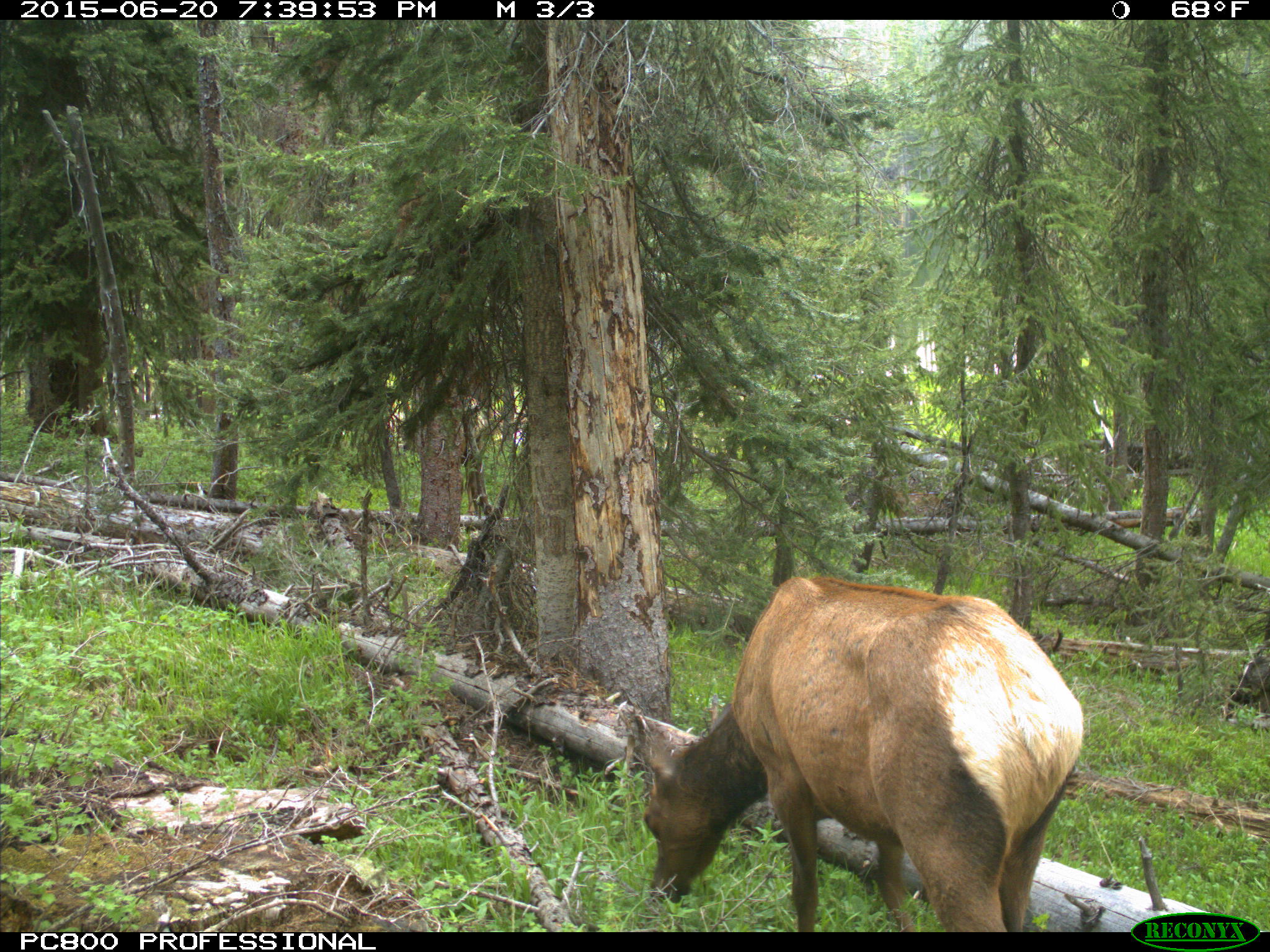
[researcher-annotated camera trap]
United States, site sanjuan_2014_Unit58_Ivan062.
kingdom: Animalia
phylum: Chordata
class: Mammalia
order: Artiodactyla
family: Cervidae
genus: Cervus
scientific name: Cervus elaphus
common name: red deer